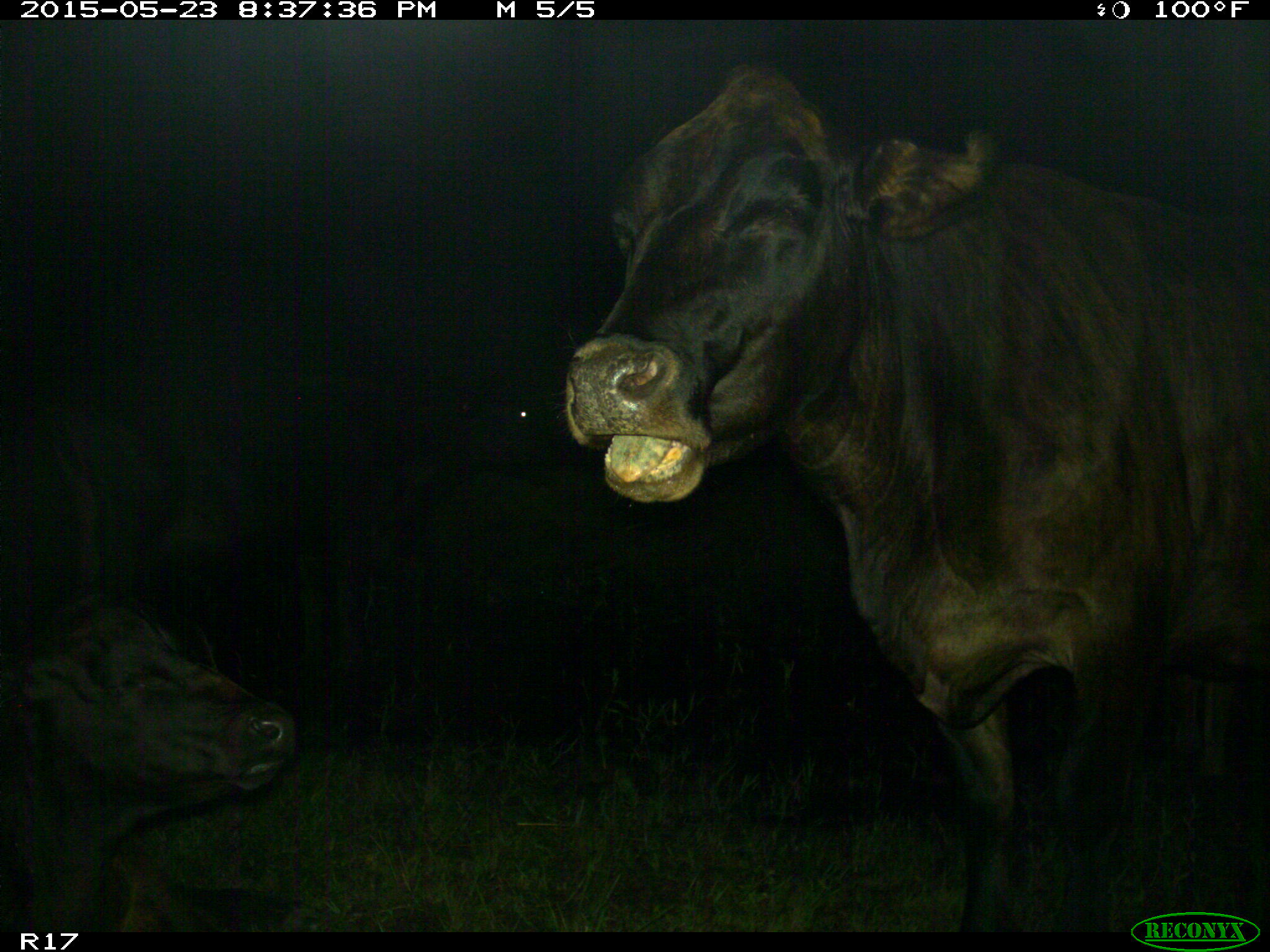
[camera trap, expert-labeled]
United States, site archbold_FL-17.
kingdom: Animalia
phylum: Chordata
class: Mammalia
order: Artiodactyla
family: Bovidae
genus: Bos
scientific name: Bos taurus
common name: domestic cow